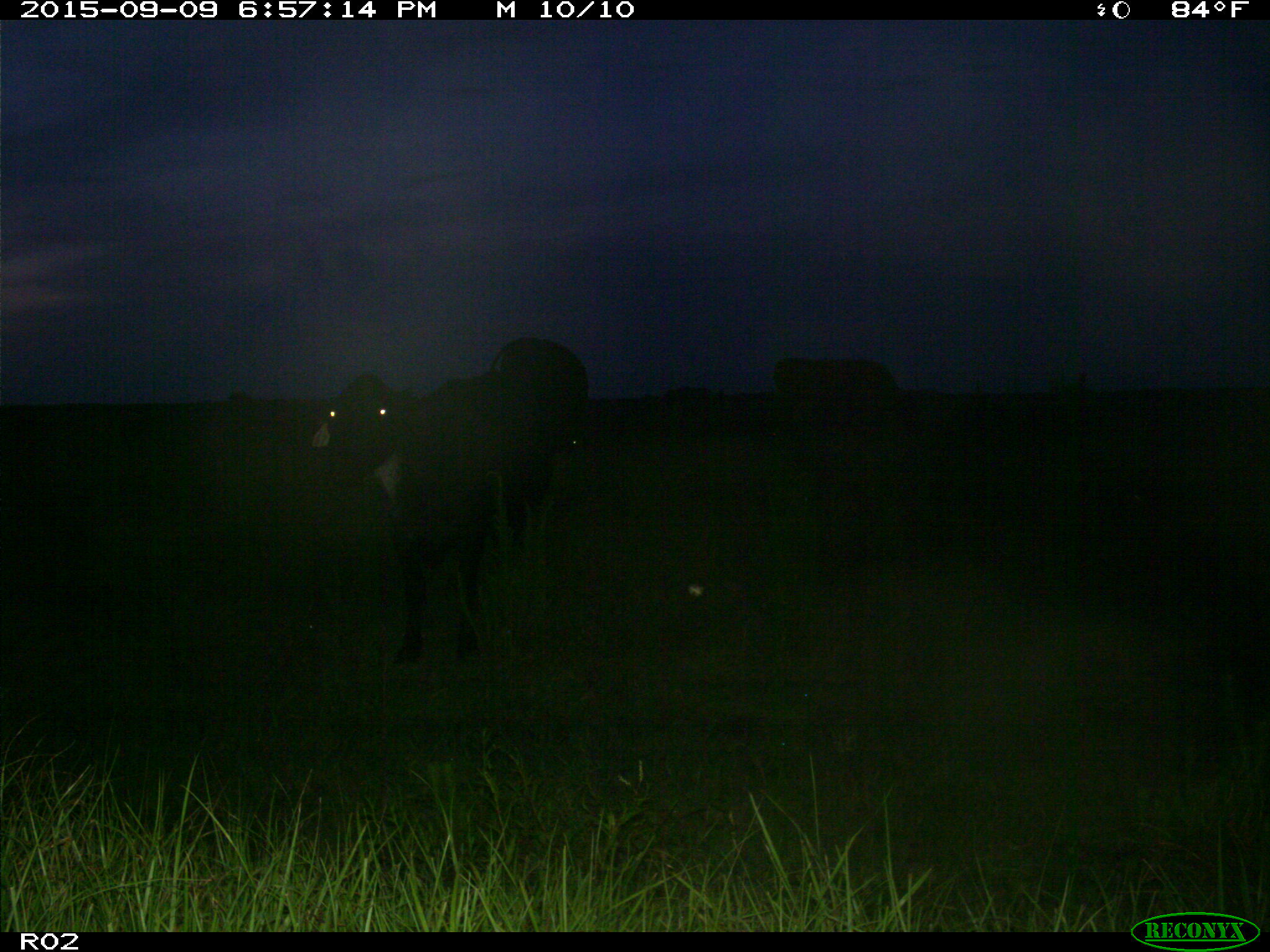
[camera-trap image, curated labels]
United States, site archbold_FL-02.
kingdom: Animalia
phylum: Chordata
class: Mammalia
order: Artiodactyla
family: Bovidae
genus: Bos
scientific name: Bos taurus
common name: domestic cow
Bos taurus (domestic cow).